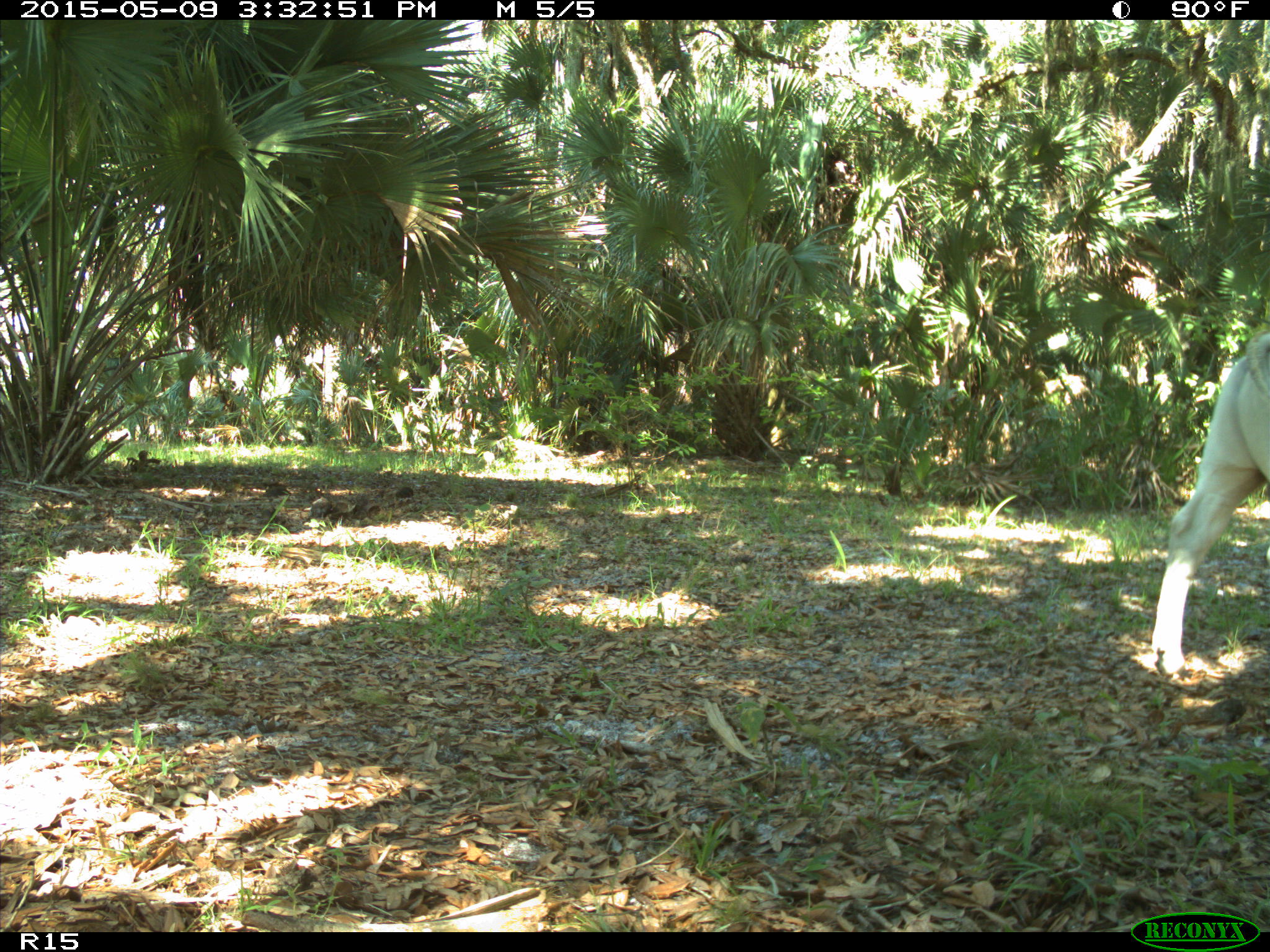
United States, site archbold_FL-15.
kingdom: Animalia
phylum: Chordata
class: Mammalia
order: Artiodactyla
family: Bovidae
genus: Bos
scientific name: Bos taurus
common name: domestic cow